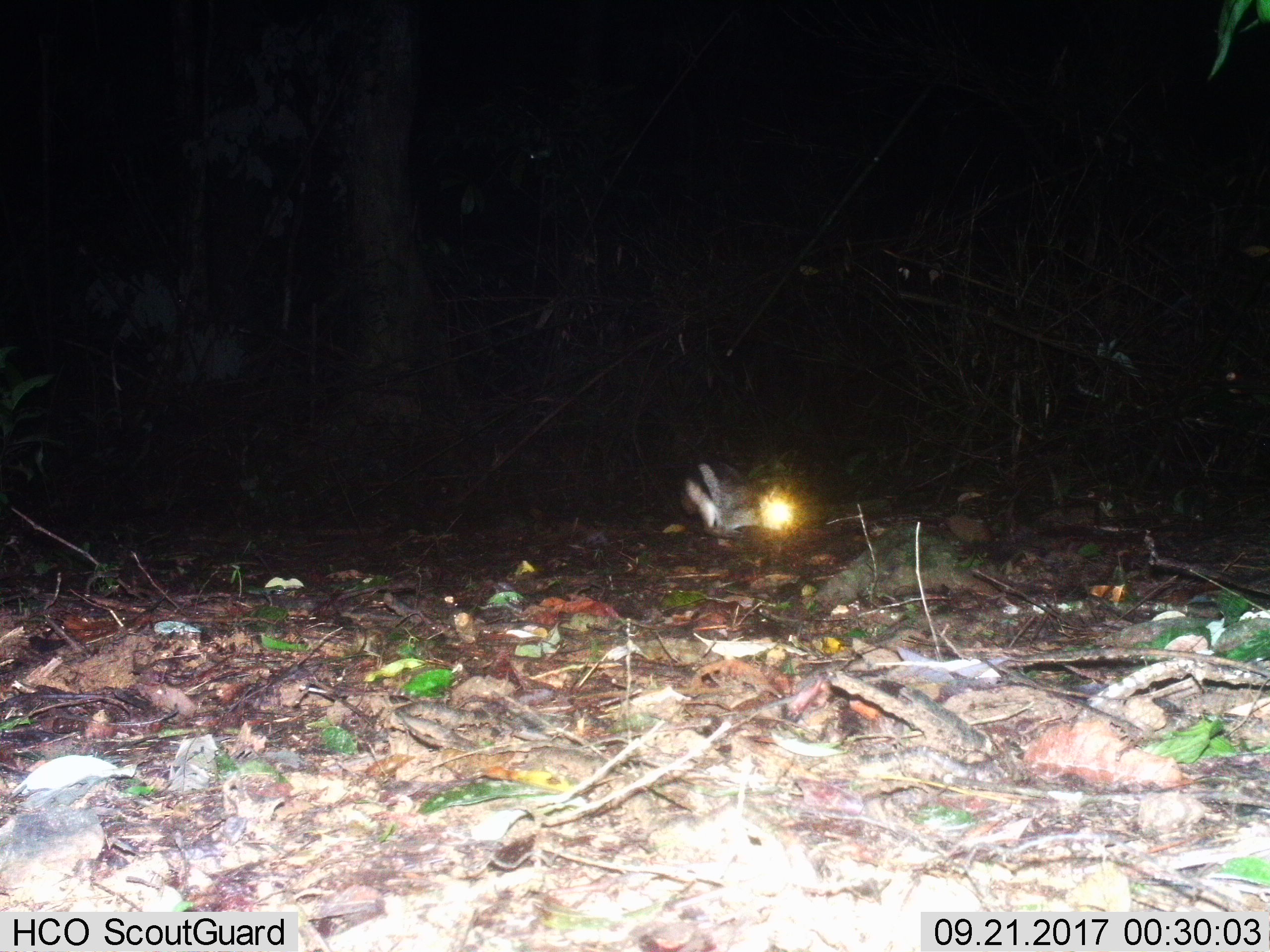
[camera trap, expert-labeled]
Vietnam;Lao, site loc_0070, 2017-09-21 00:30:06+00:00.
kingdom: Animalia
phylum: Chordata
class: Mammalia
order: Lagomorpha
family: Leporidae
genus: Nesolagus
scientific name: Nesolagus timminsi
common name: annamite striped rabbit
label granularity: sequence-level